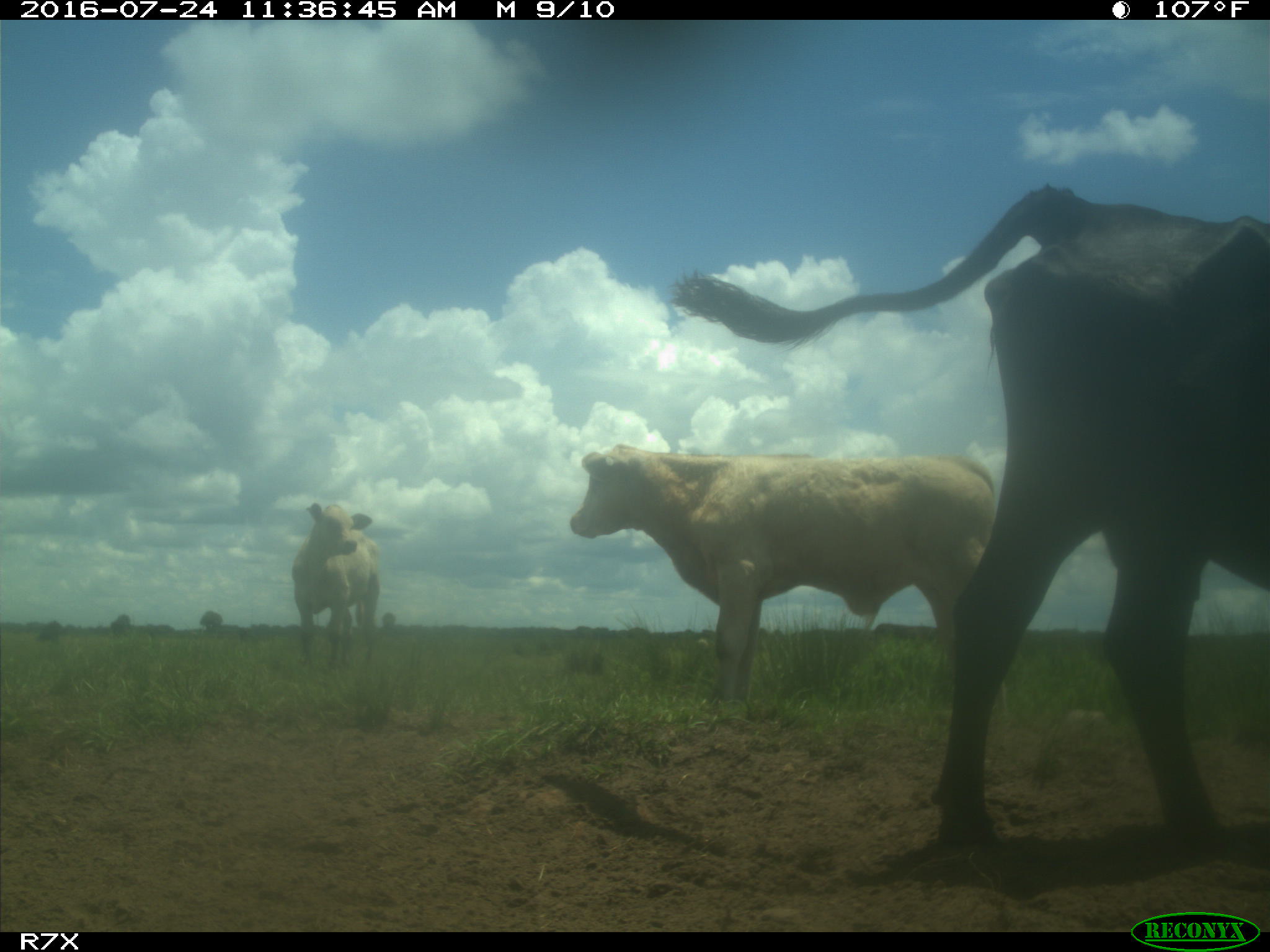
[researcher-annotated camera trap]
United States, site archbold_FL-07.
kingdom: Animalia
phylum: Chordata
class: Mammalia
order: Artiodactyla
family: Bovidae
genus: Bos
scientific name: Bos taurus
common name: domestic cow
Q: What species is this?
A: Bos taurus (domestic cow).